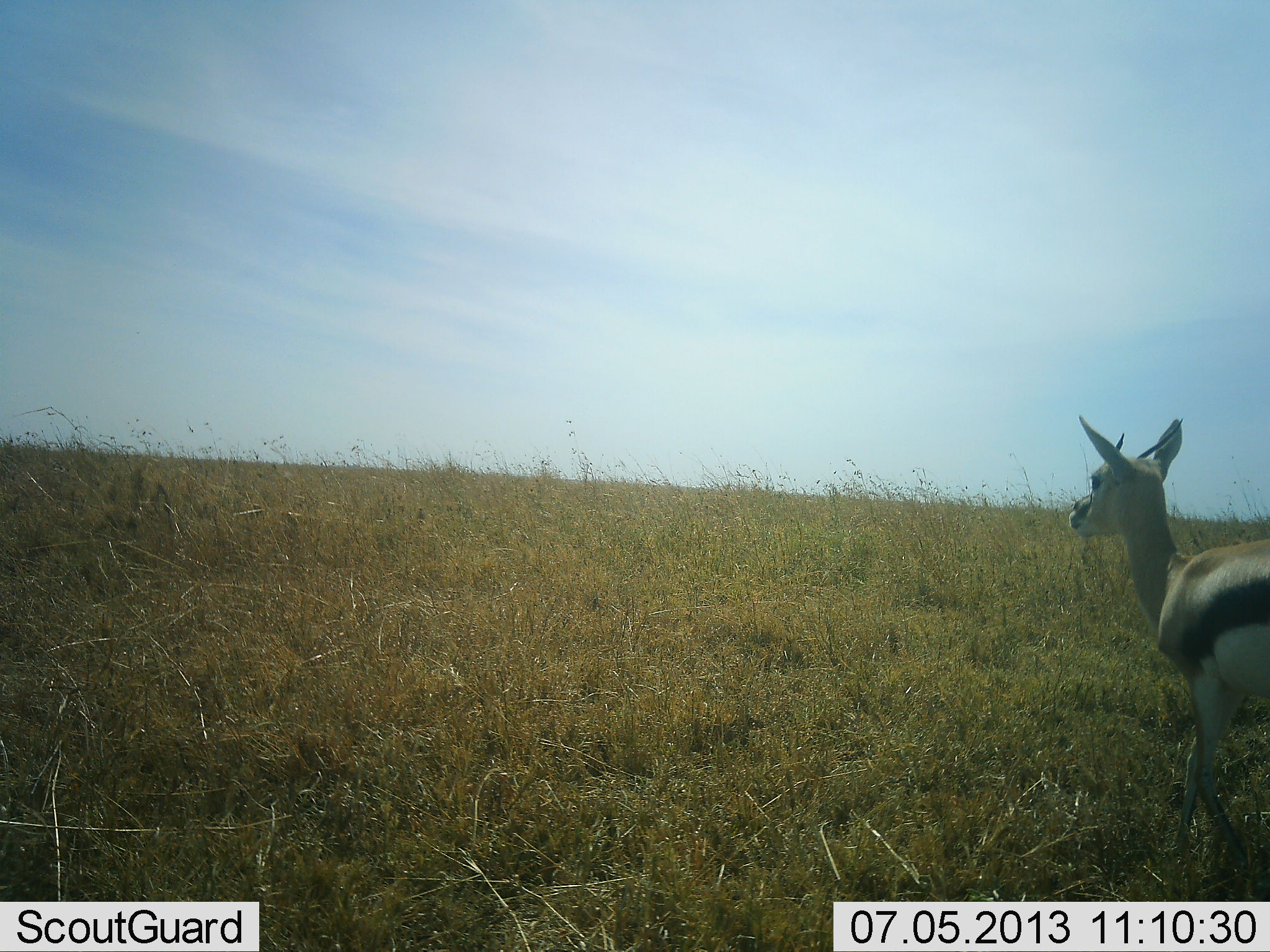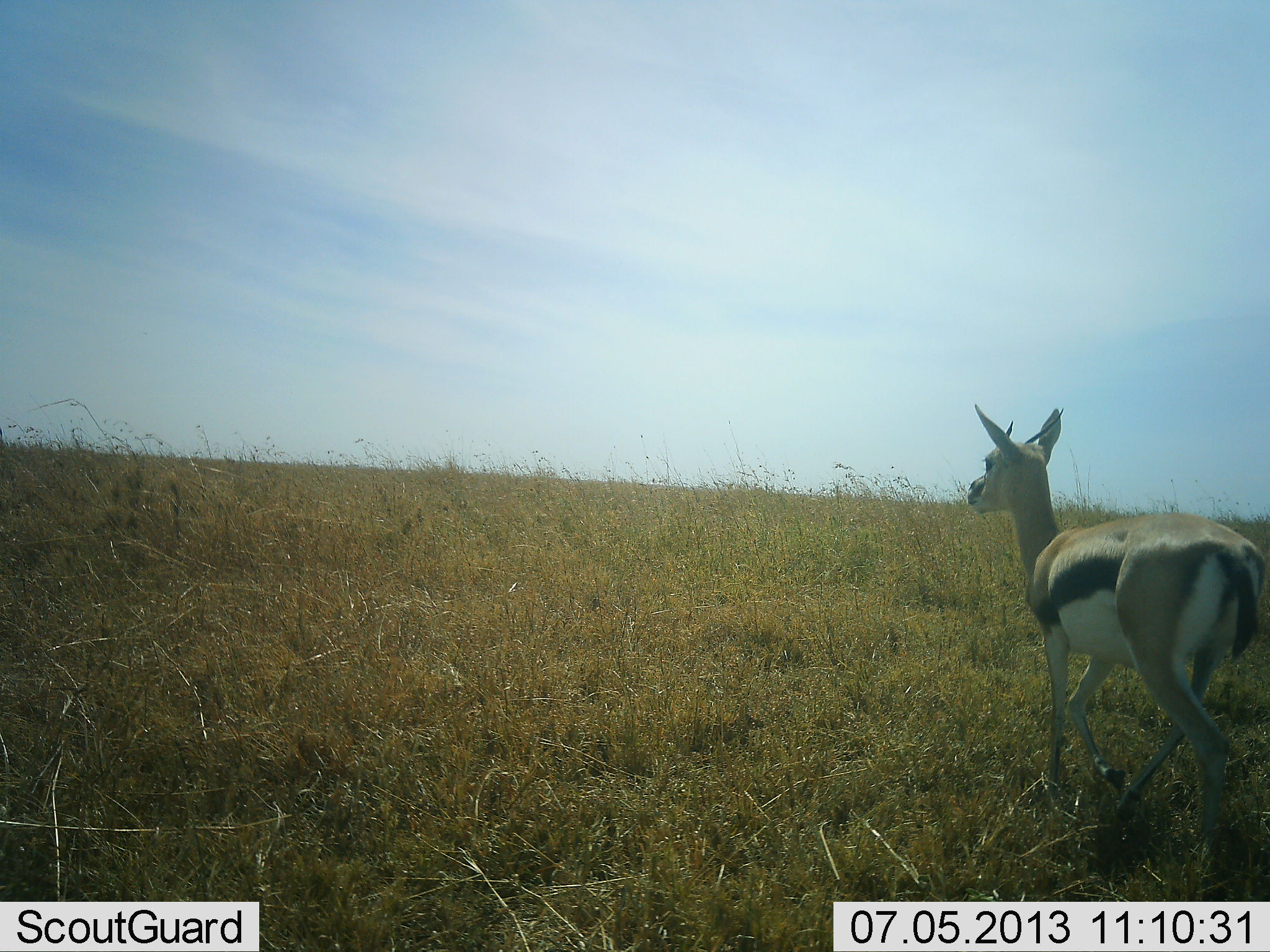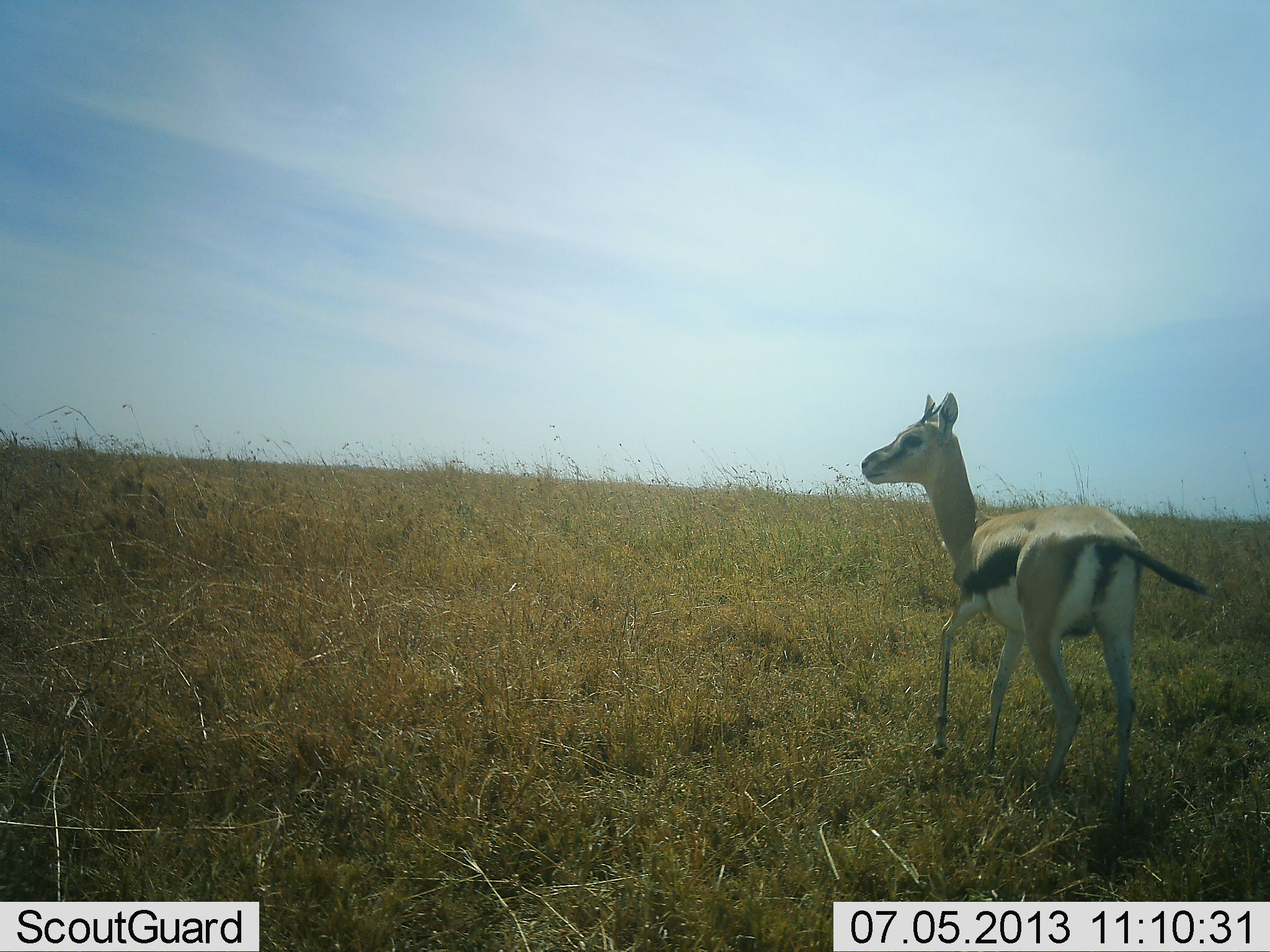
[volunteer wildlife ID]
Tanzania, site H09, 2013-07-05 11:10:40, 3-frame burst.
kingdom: Animalia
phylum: Chordata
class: Mammalia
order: Artiodactyla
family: Bovidae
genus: Eudorcas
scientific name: Eudorcas thomsonii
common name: thomson's gazelle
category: gazellethomsons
Gazellethomsons (thomson's gazelle) (Eudorcas thomsonii), count 1. Behavior (volunteer vote fractions): standing 10%, resting 0%, moving 90%, interacting 0%. Young present (vote fraction): 0%. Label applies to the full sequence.